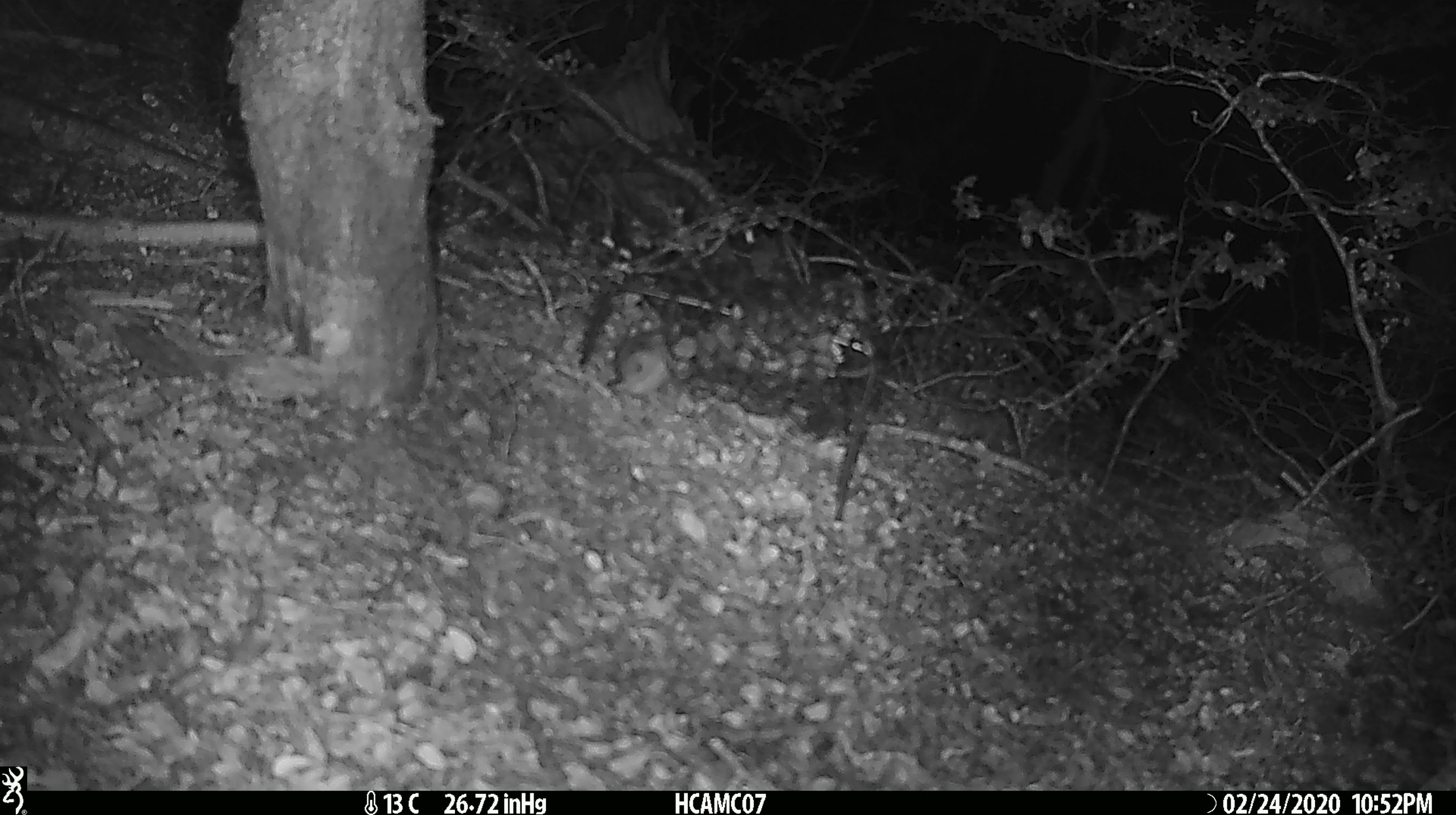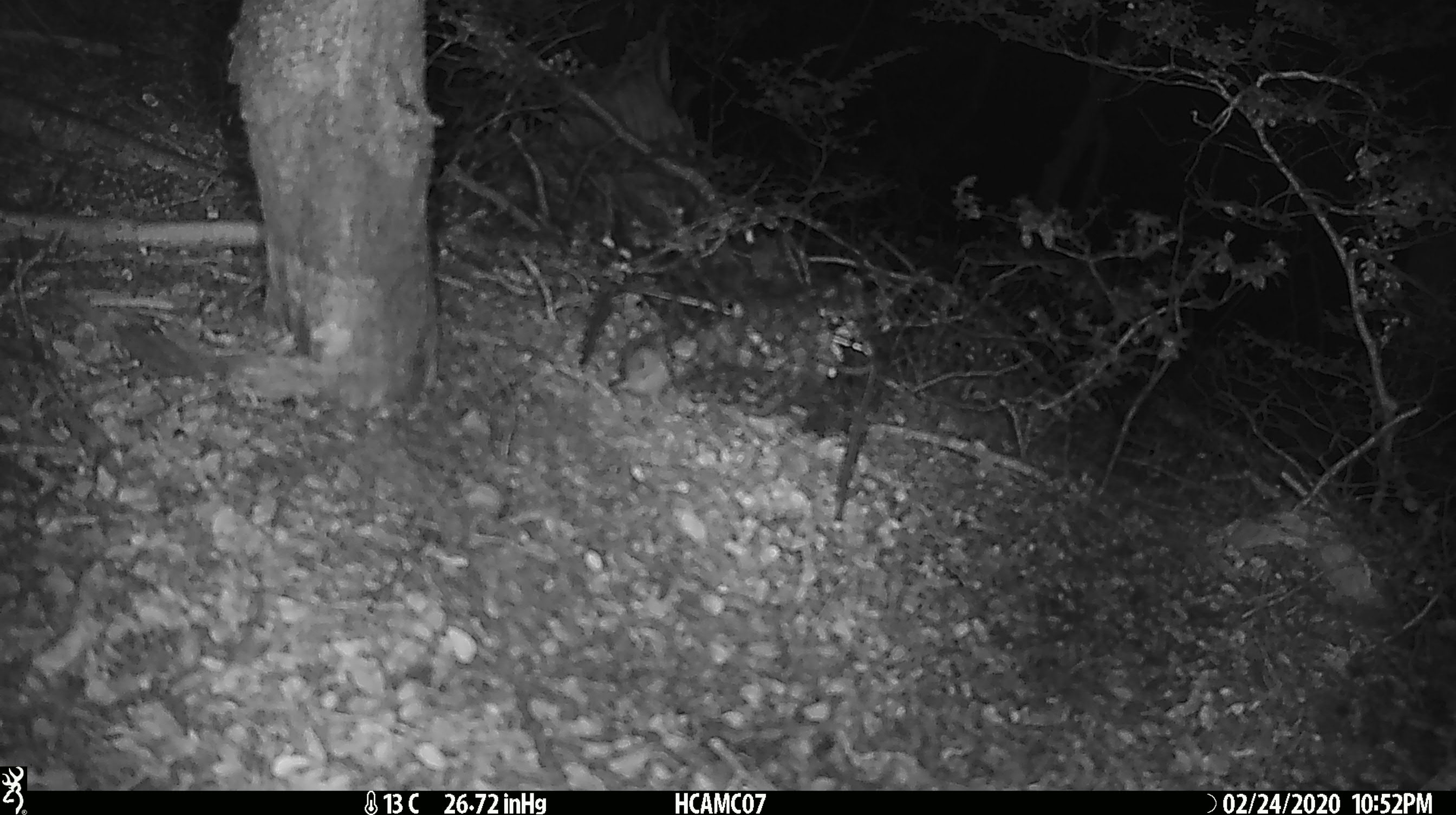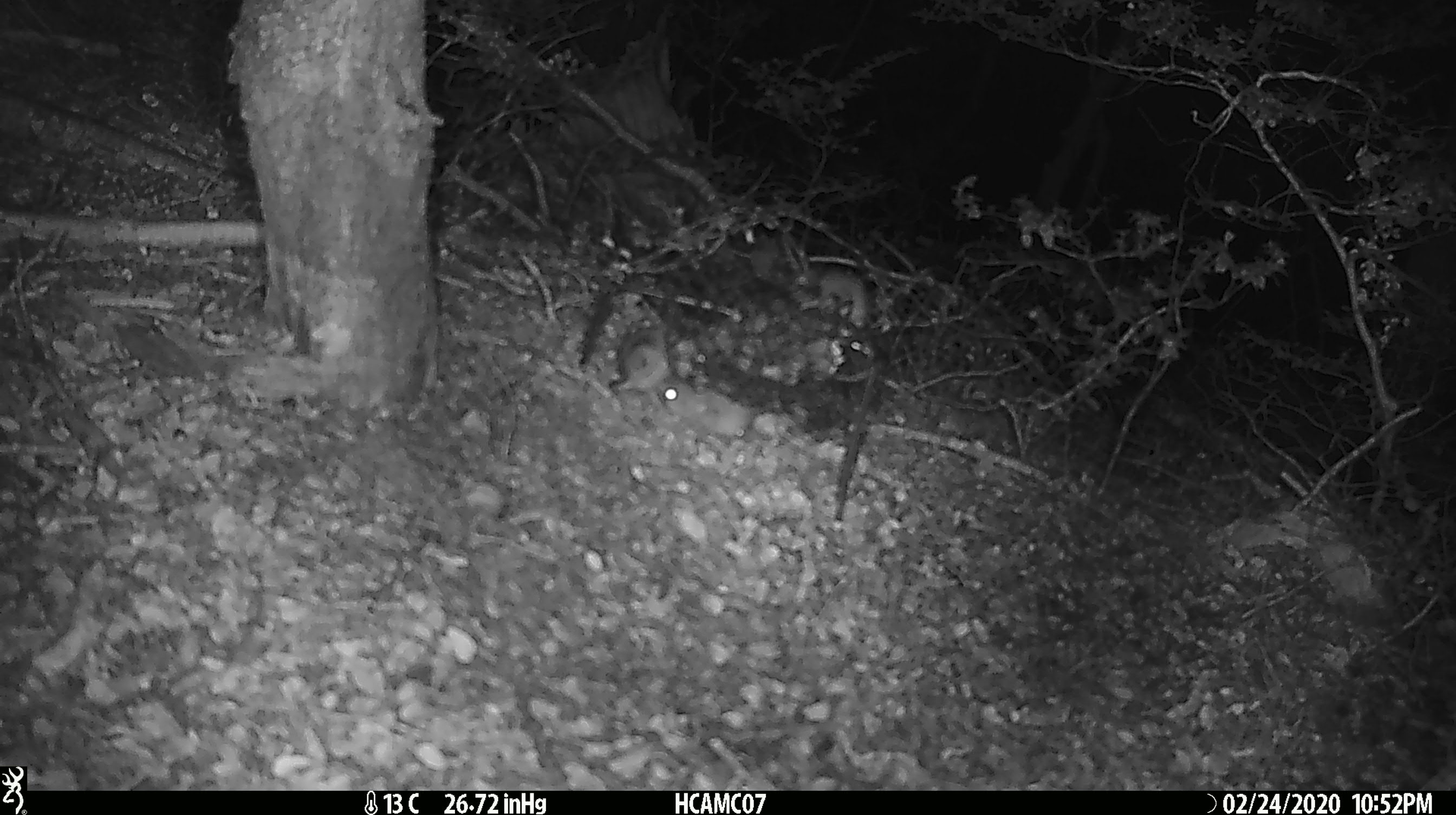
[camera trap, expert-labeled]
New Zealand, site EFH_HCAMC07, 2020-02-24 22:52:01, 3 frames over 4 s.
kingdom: Animalia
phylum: Chordata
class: Mammalia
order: Rodentia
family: Muridae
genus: Mus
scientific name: Mus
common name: mouse